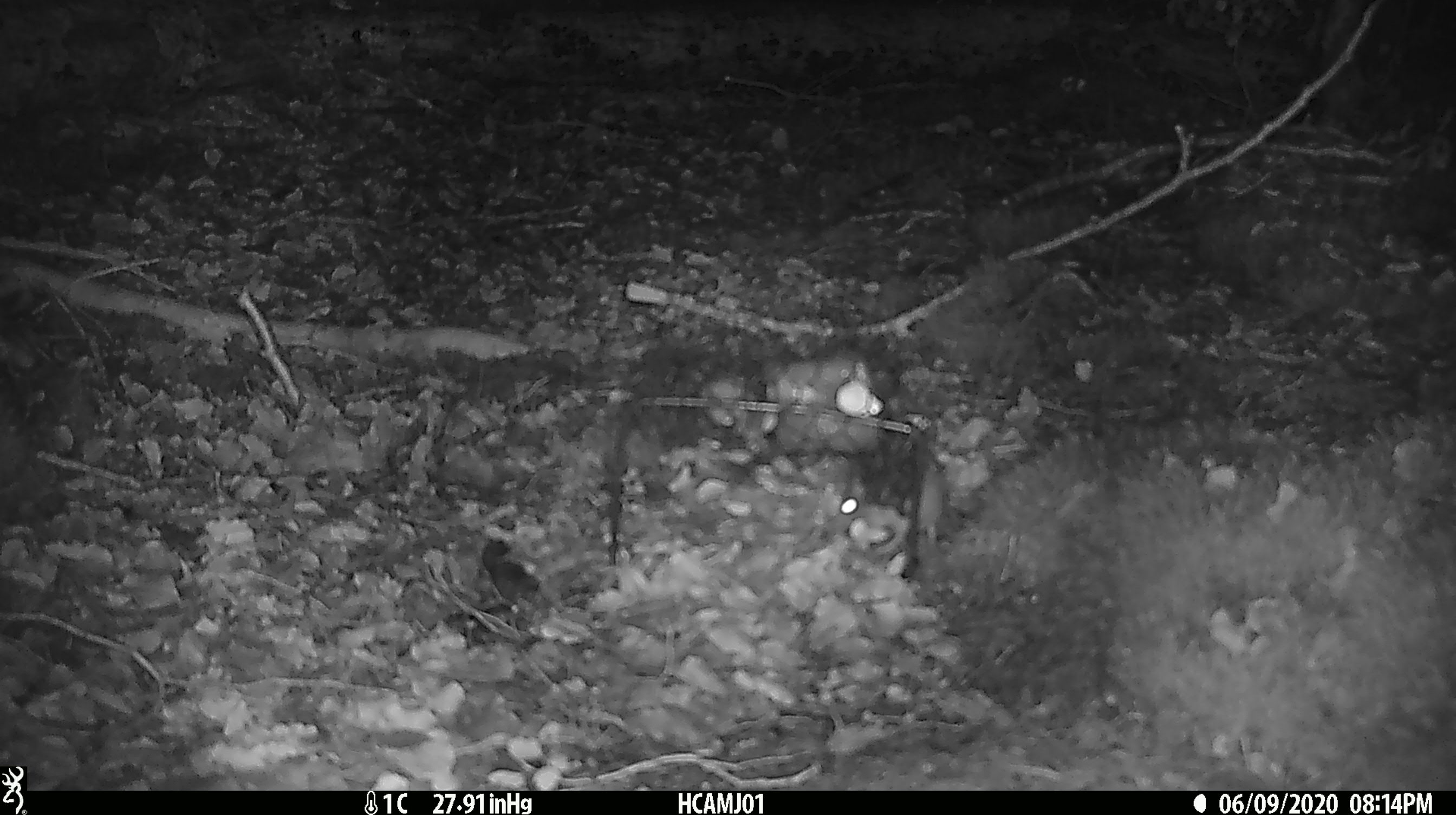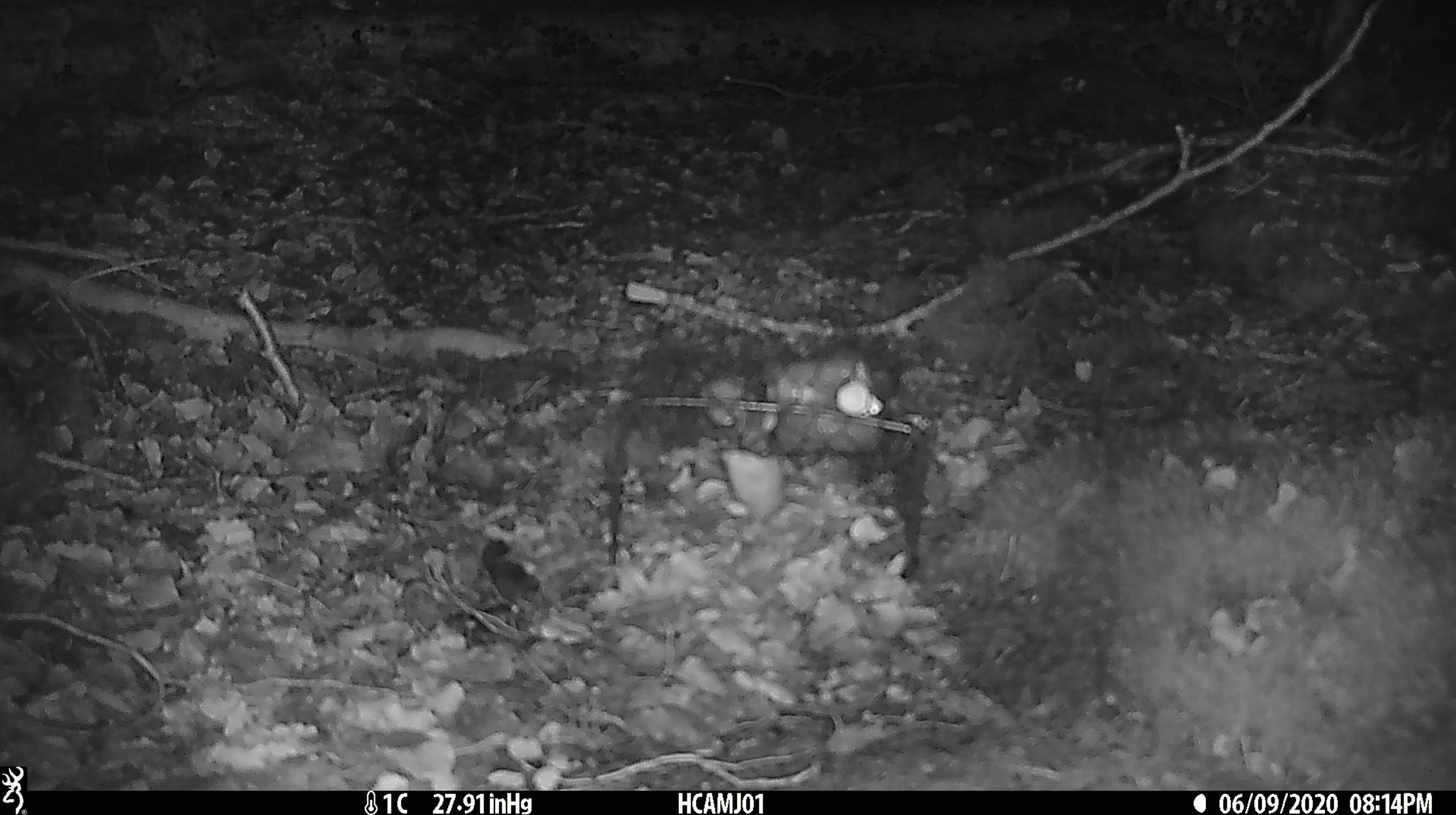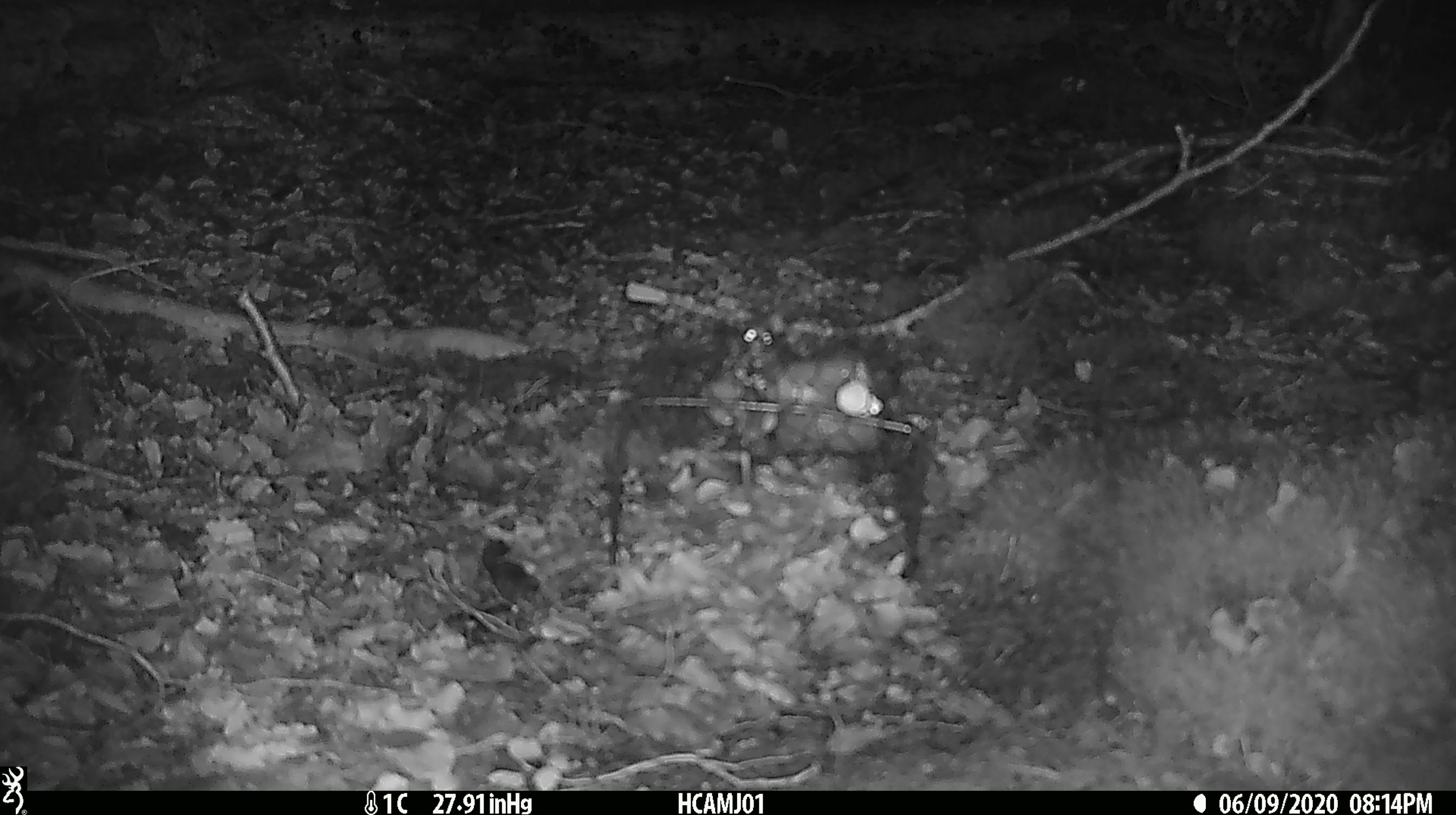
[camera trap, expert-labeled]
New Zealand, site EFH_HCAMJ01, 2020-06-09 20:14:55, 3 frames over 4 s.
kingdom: Animalia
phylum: Chordata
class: Mammalia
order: Rodentia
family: Muridae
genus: Mus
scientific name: Mus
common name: mouse